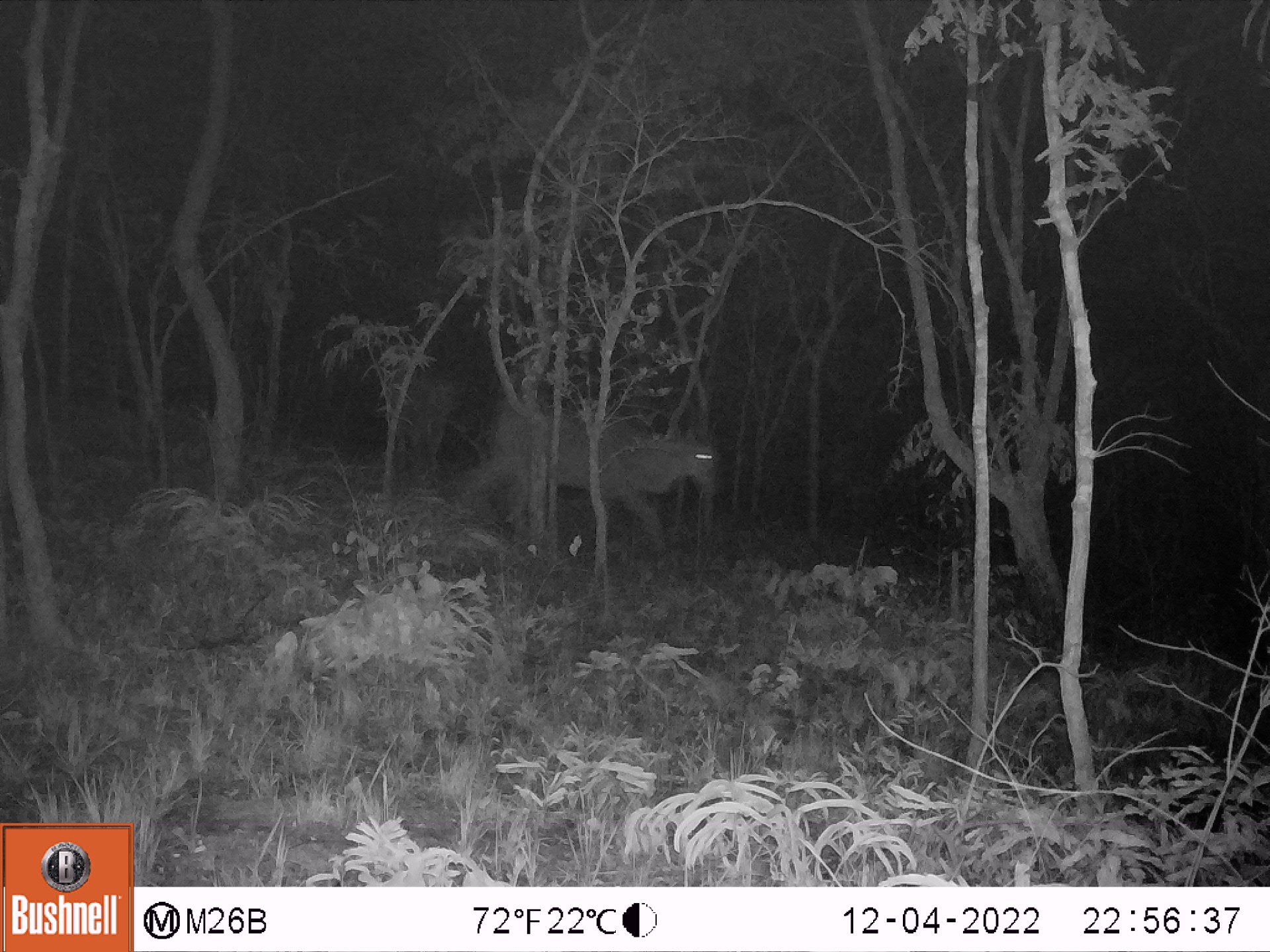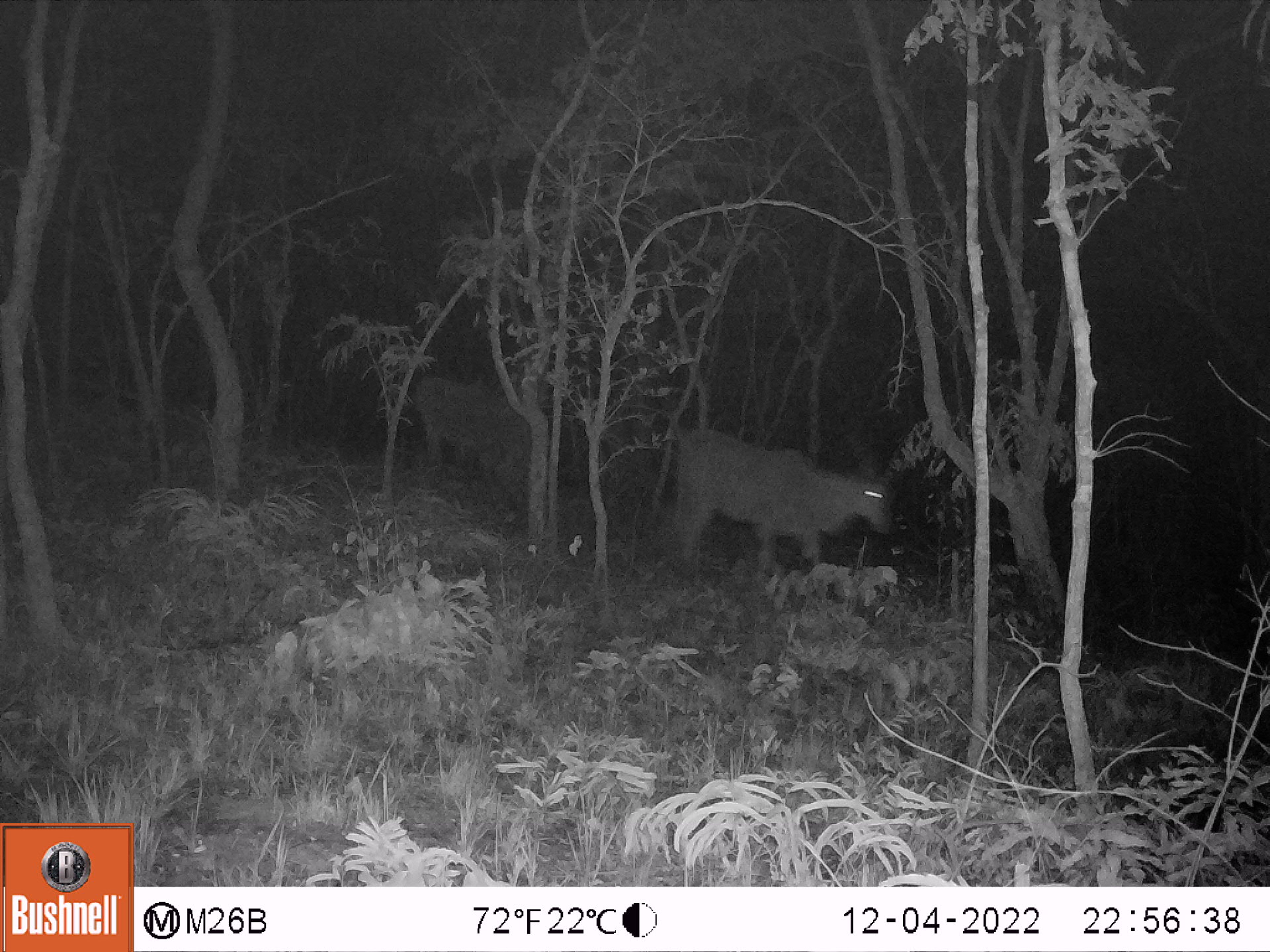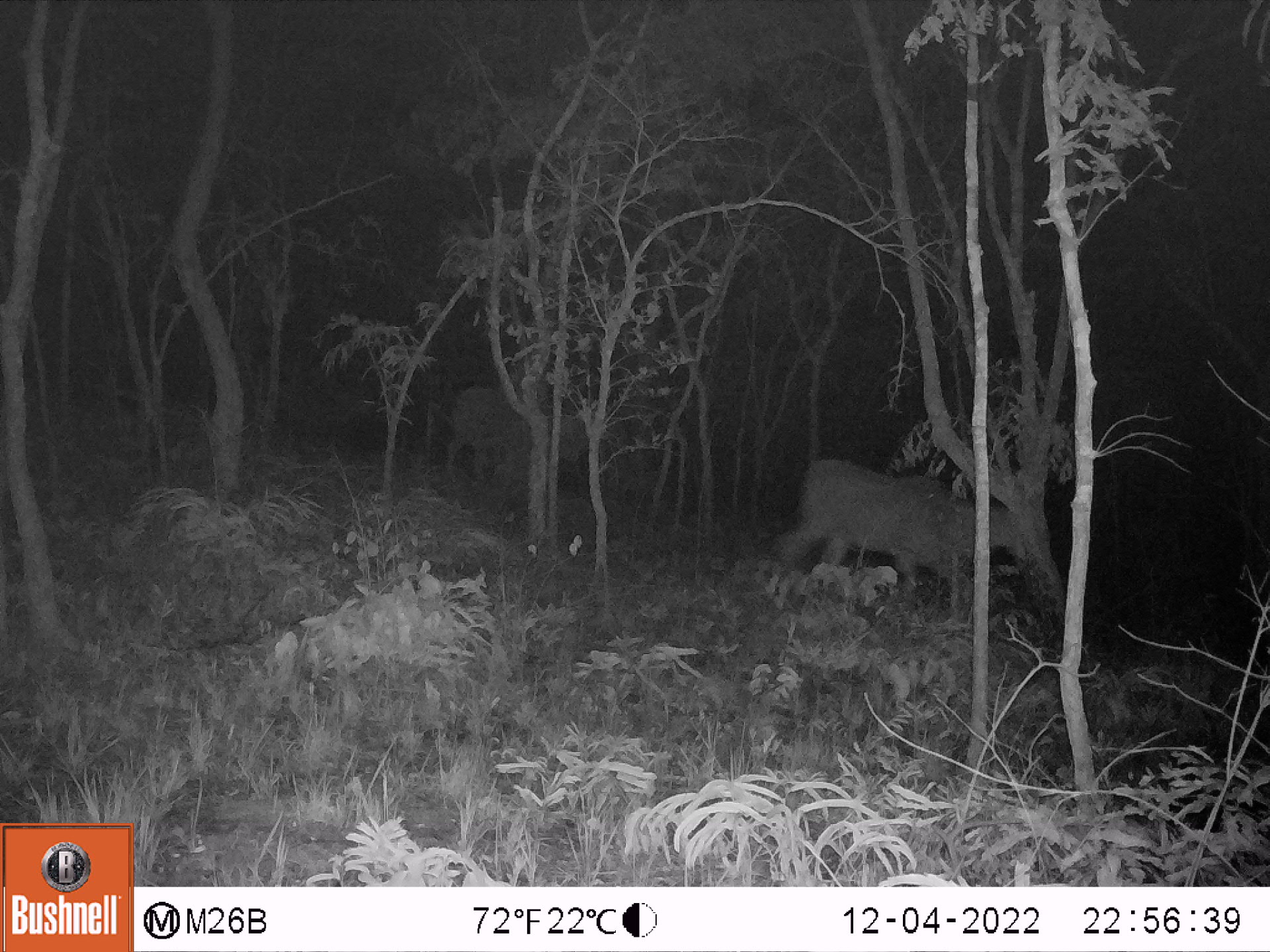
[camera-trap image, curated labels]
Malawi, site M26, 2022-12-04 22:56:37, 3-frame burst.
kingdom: Animalia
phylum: Chordata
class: Mammalia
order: Artiodactyla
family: Bovidae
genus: Tragelaphus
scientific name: Tragelaphus oryx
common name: common eland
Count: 2.